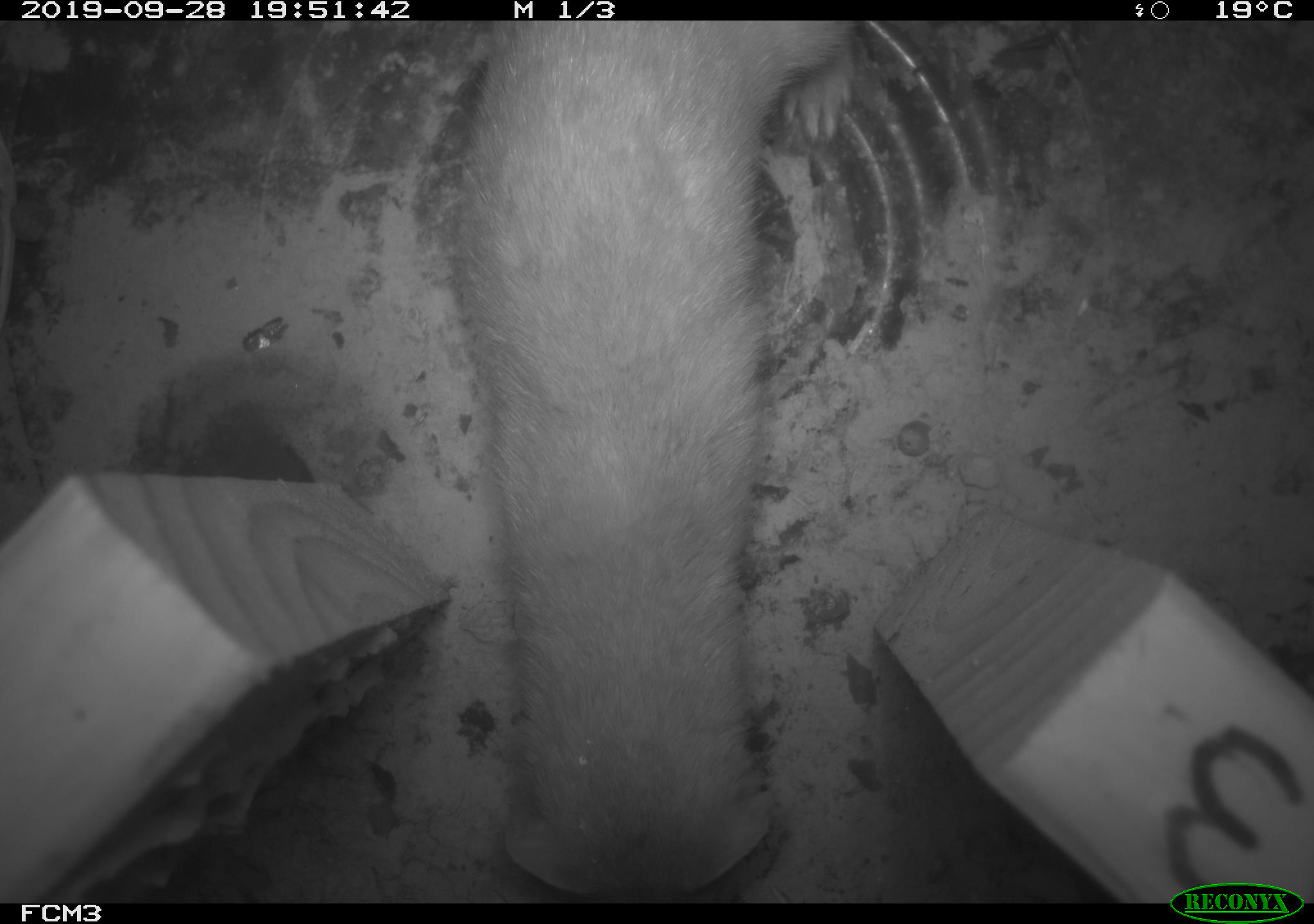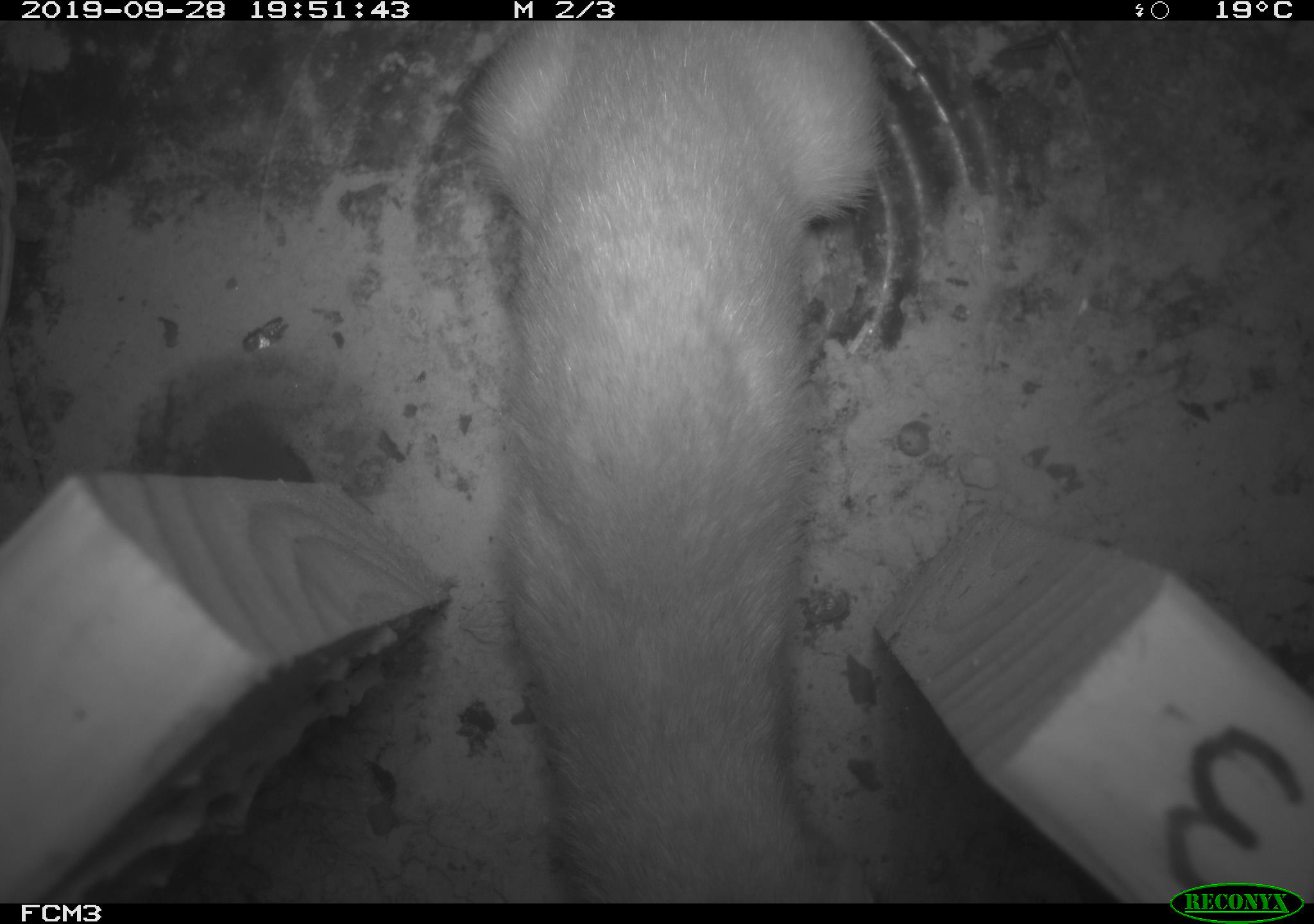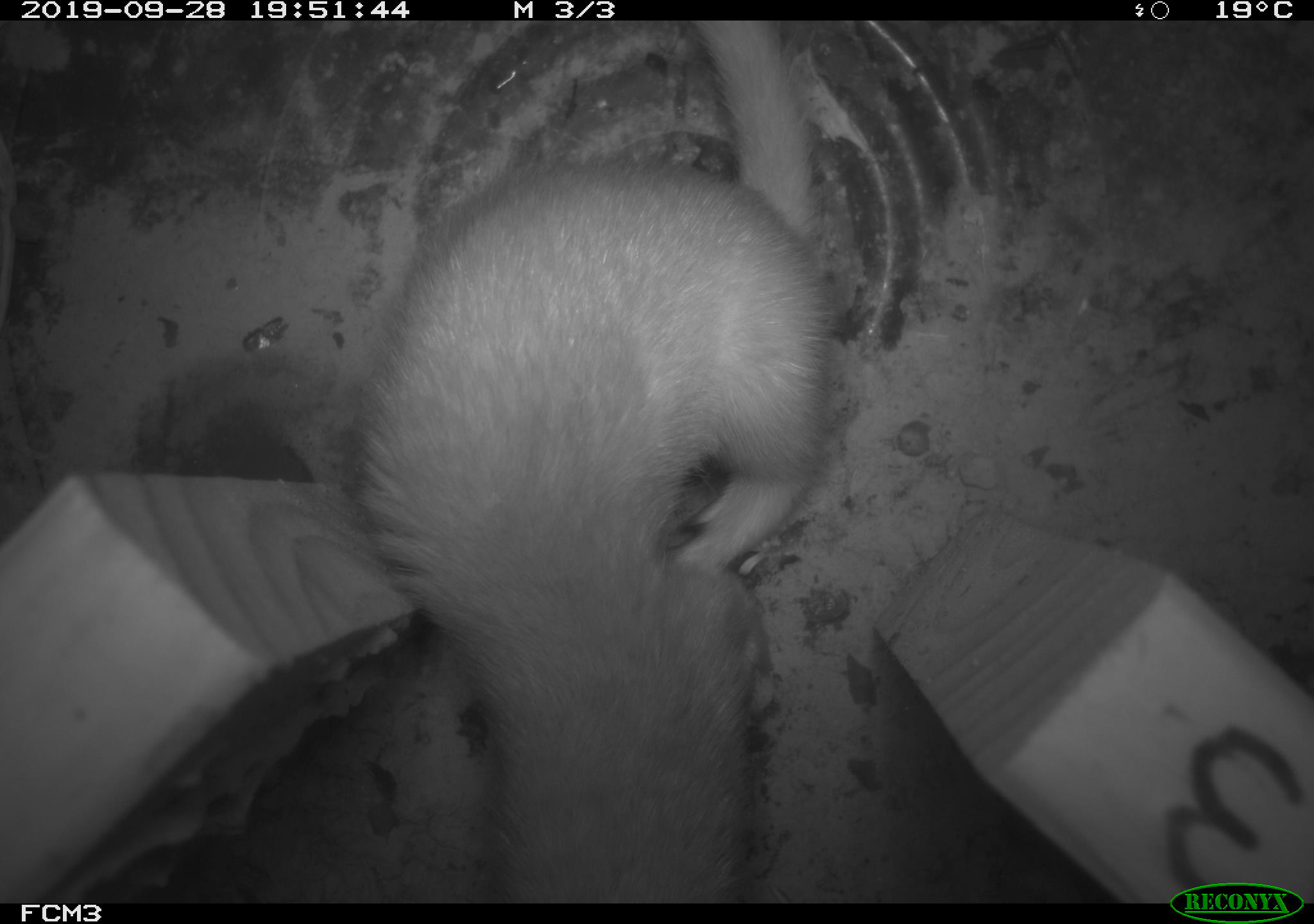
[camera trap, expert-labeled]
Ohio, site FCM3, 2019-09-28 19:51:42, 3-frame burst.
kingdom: Animalia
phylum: Chordata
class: Mammalia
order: Carnivora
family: Mustelidae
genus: Neogale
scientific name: Neogale frenata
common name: long-tailed weasel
Long-tailed weasel (Neogale frenata).